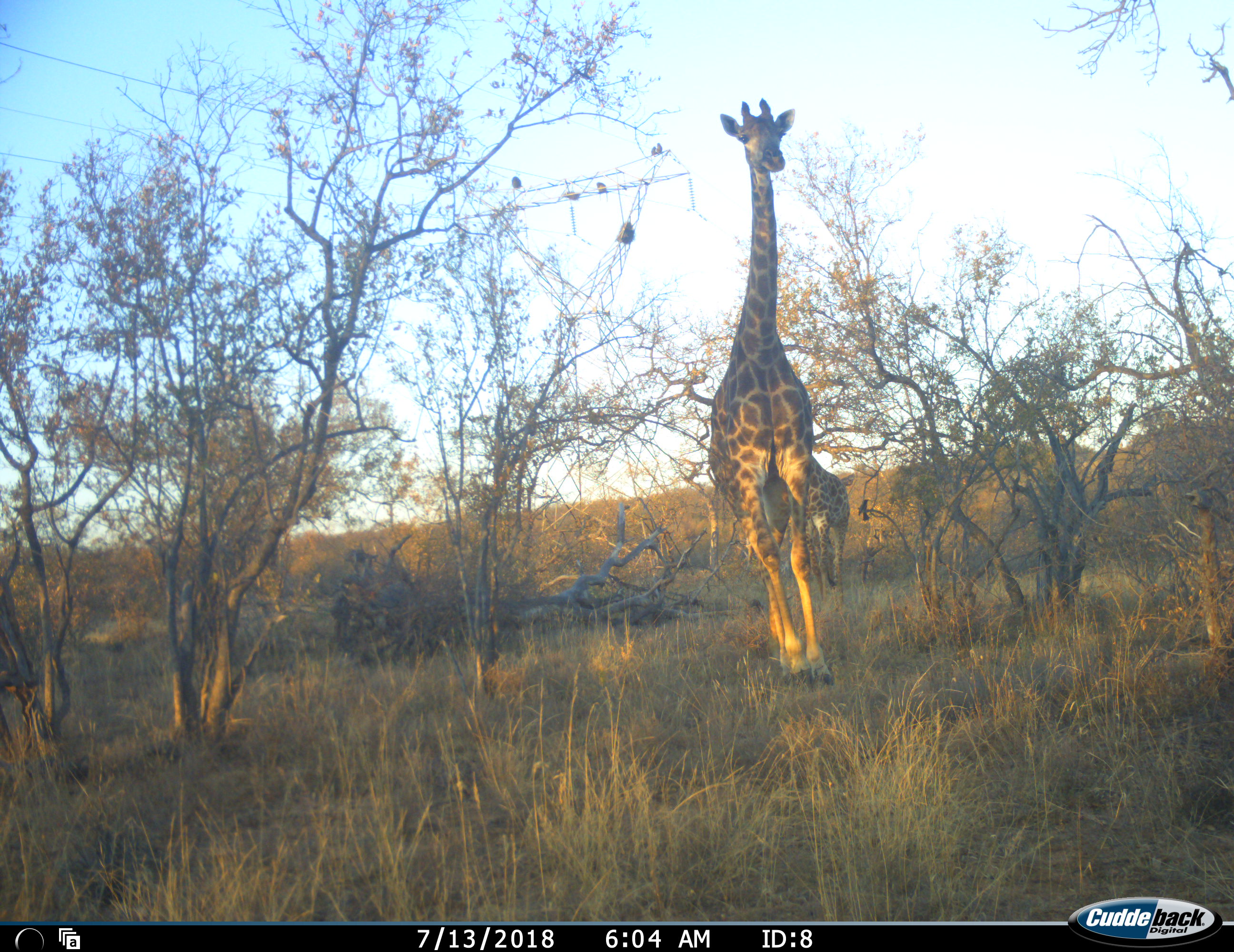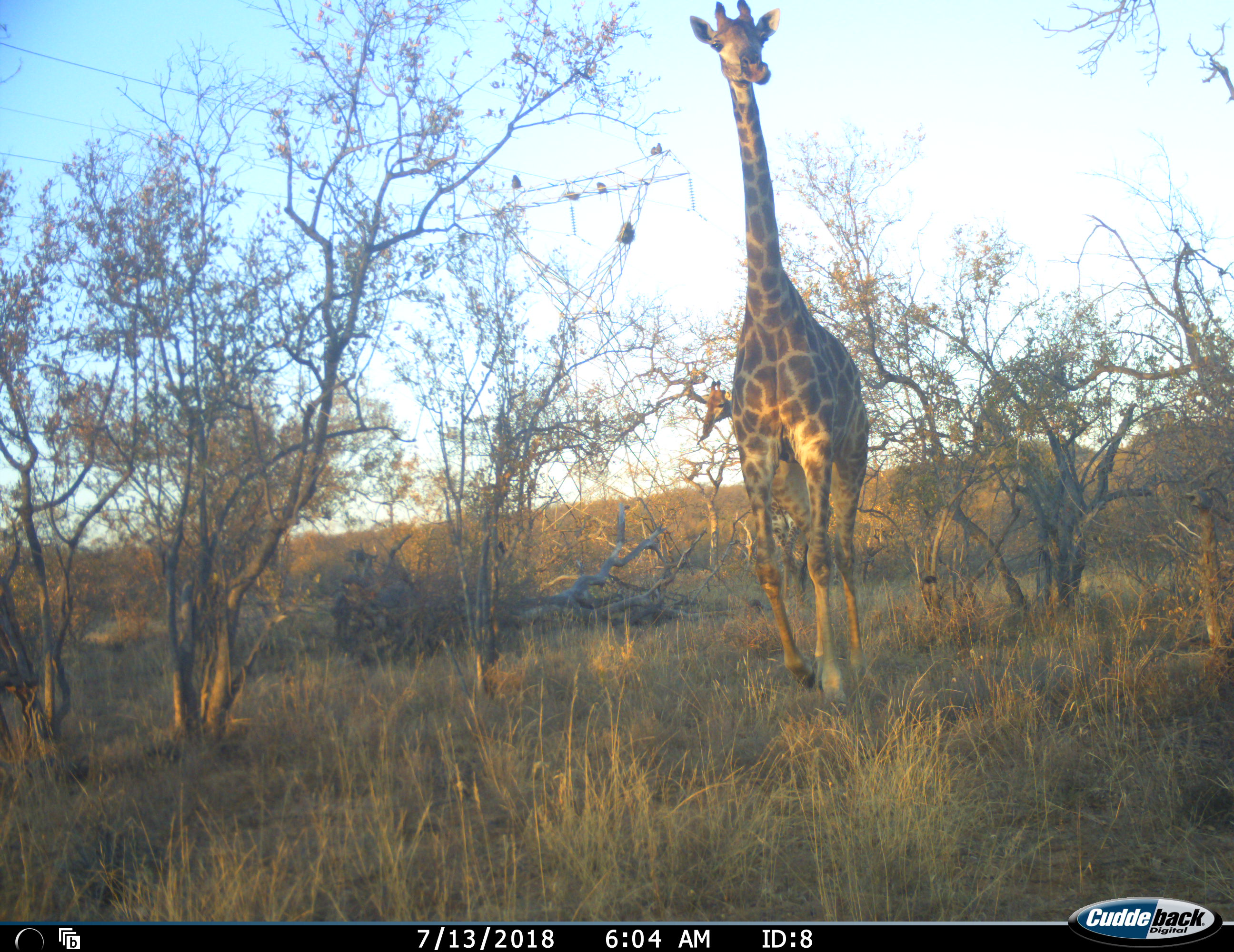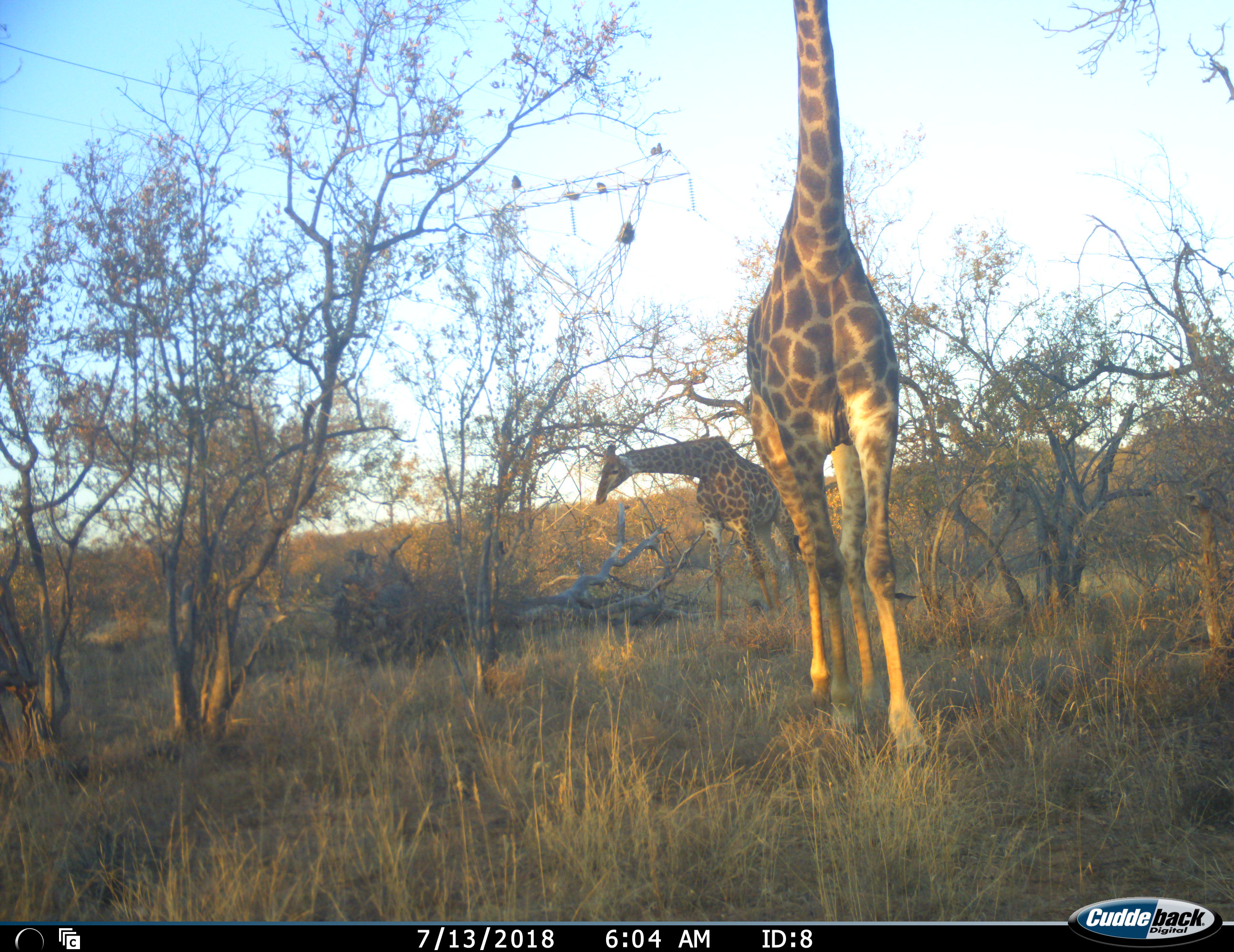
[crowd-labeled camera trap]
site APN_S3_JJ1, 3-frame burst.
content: unidentified animal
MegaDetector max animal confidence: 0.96